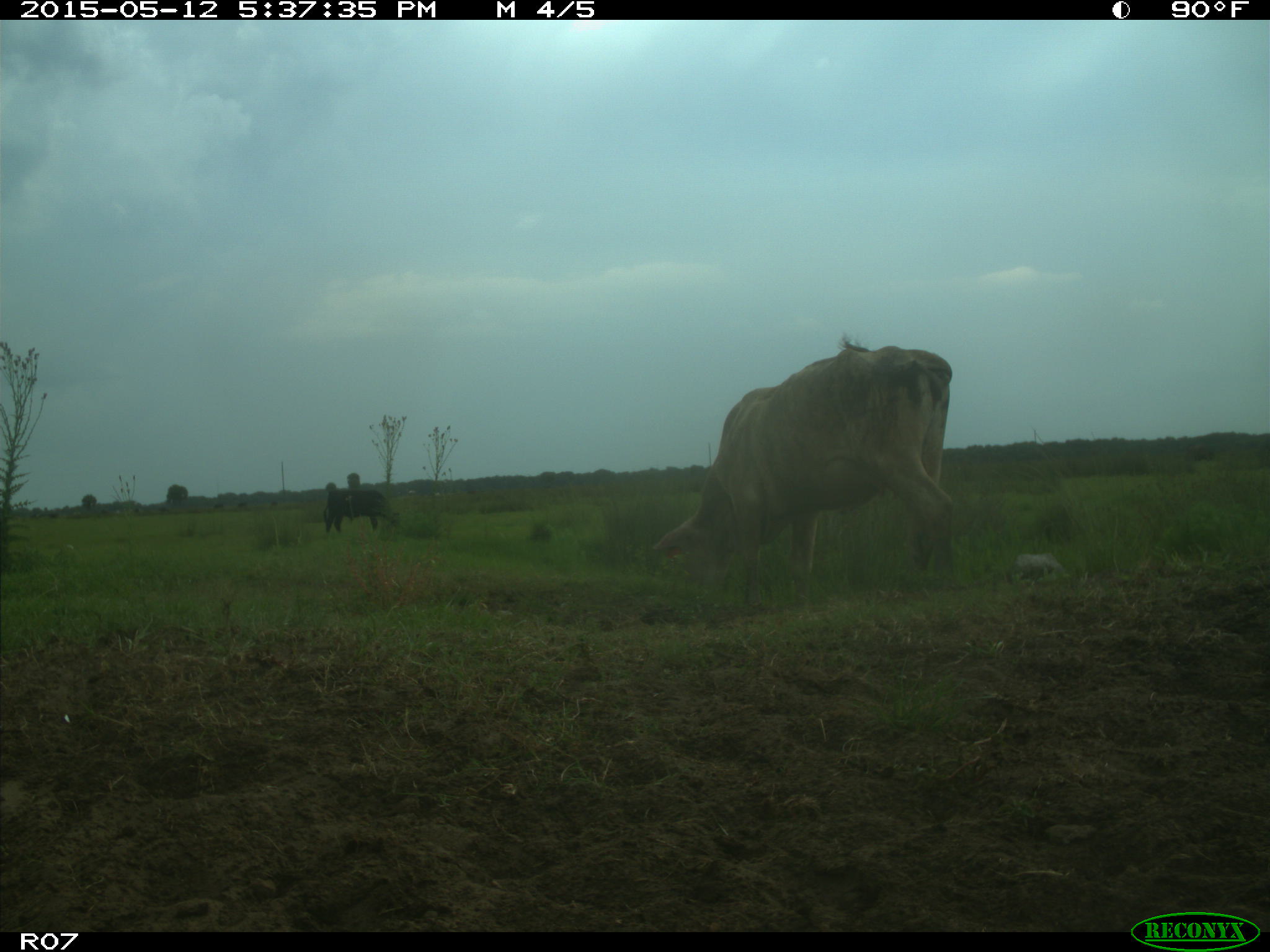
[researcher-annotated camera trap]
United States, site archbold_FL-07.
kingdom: Animalia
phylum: Chordata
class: Mammalia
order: Artiodactyla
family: Bovidae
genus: Bos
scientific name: Bos taurus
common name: domestic cow